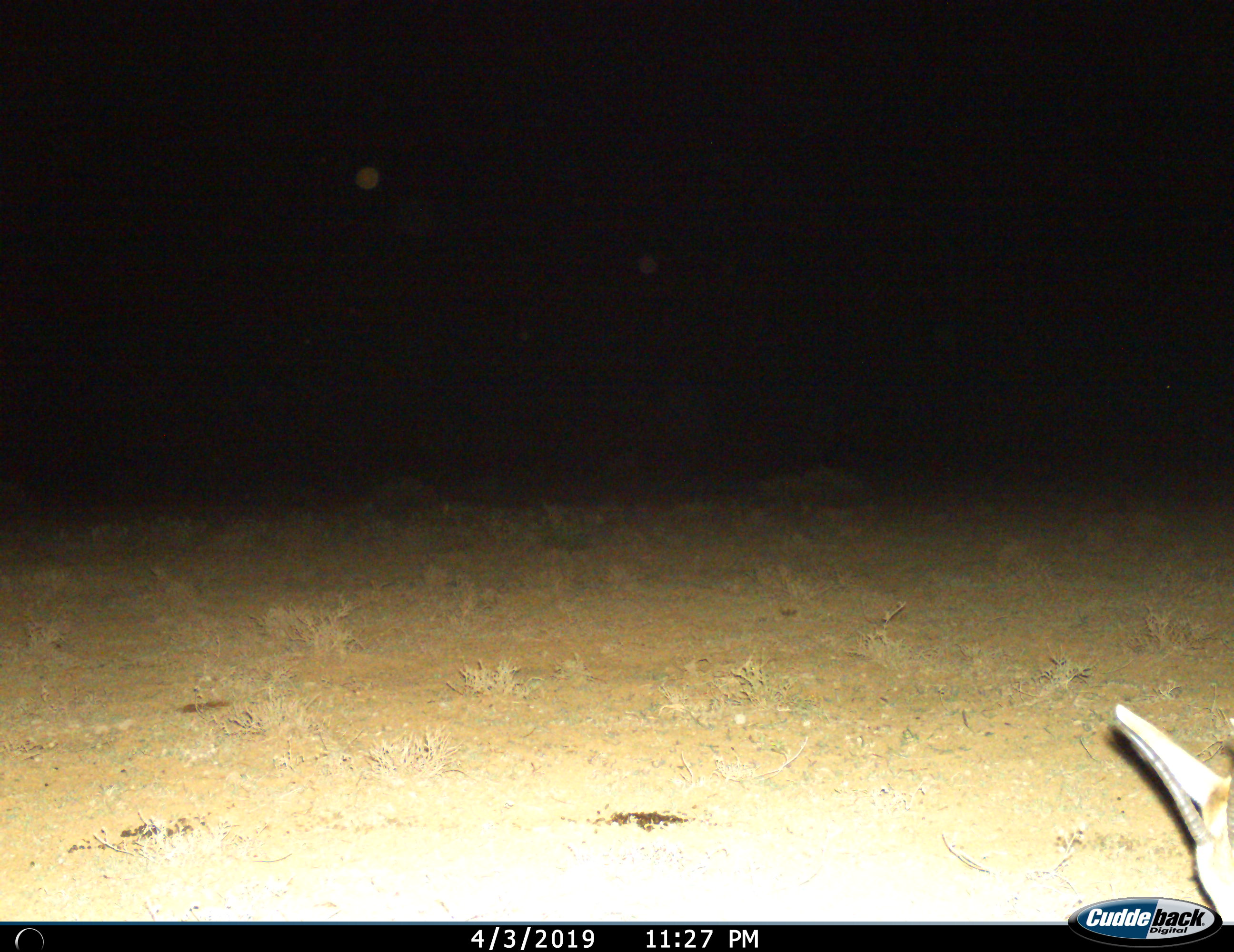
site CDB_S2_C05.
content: unidentified animal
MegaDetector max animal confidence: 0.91